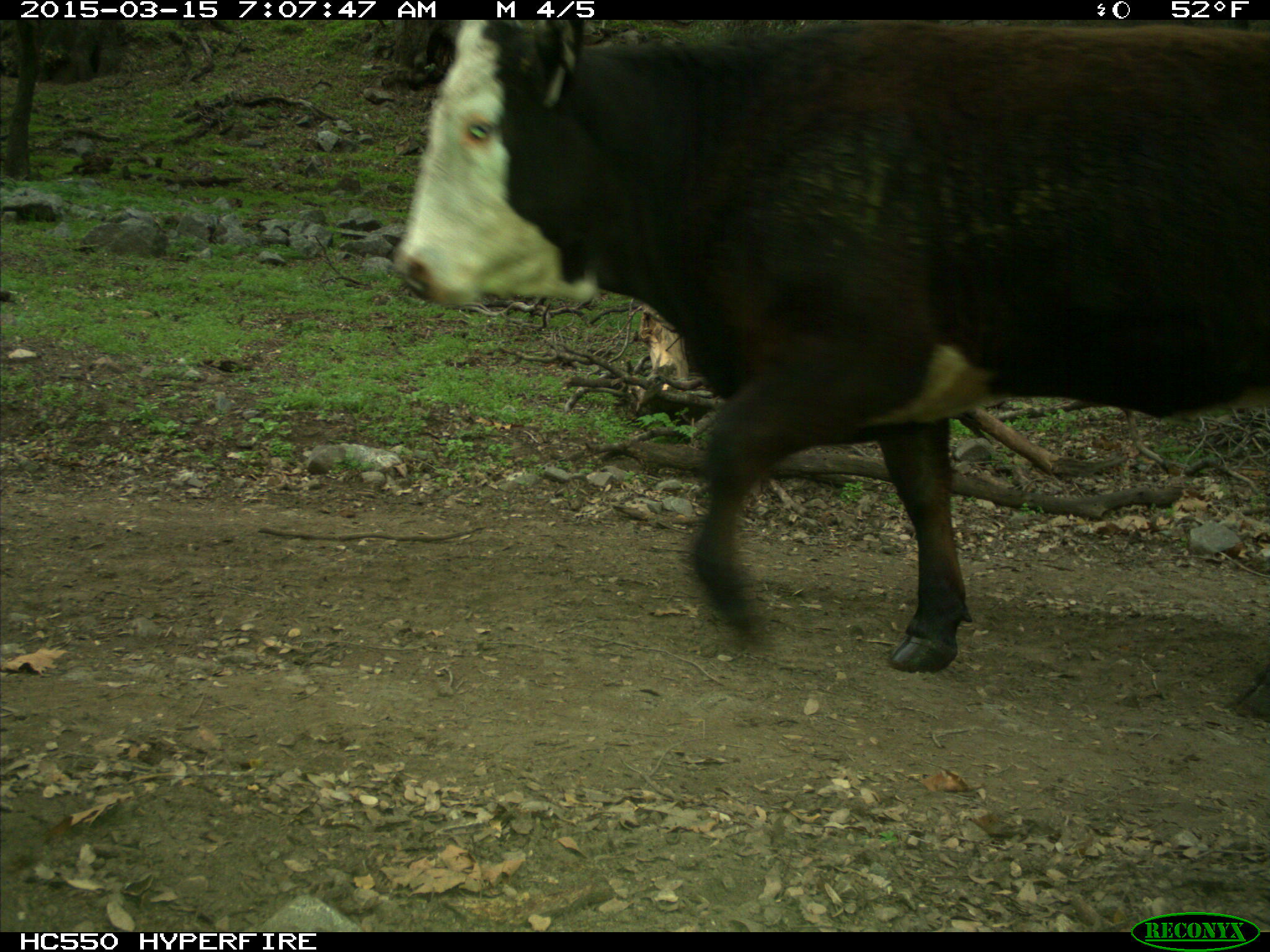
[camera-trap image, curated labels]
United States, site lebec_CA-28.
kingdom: Animalia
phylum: Chordata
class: Mammalia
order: Artiodactyla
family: Bovidae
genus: Bos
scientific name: Bos taurus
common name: domestic cow